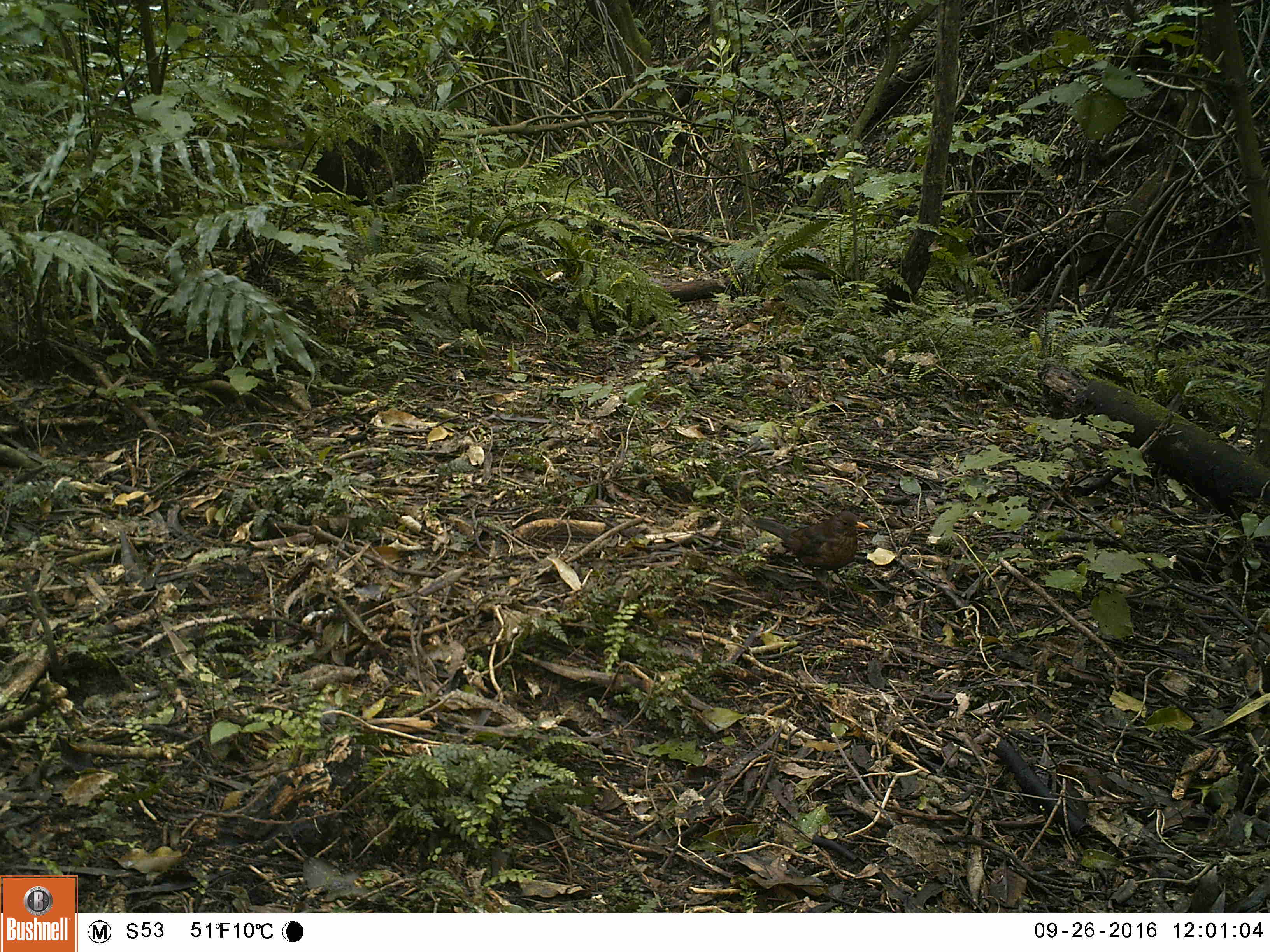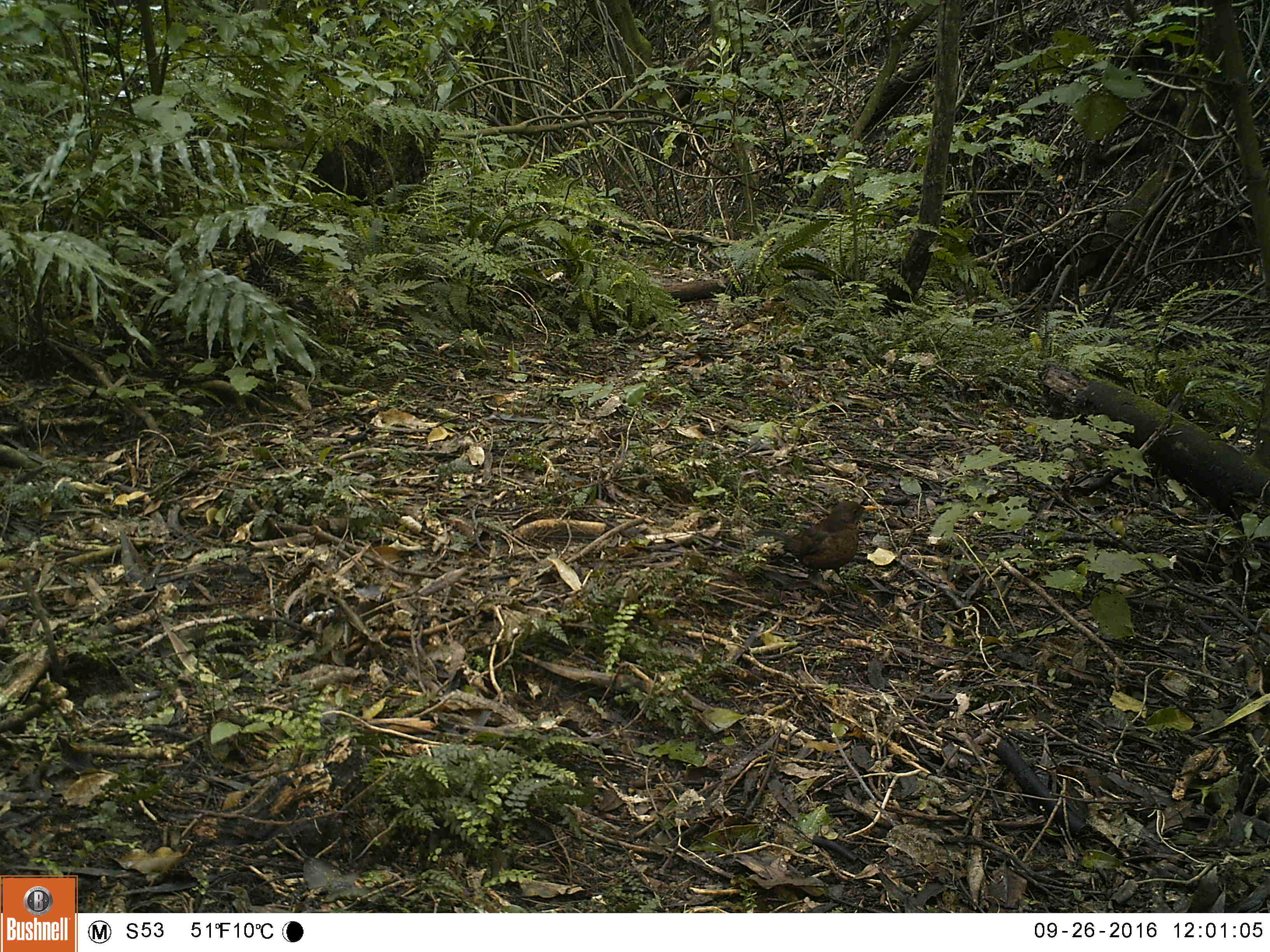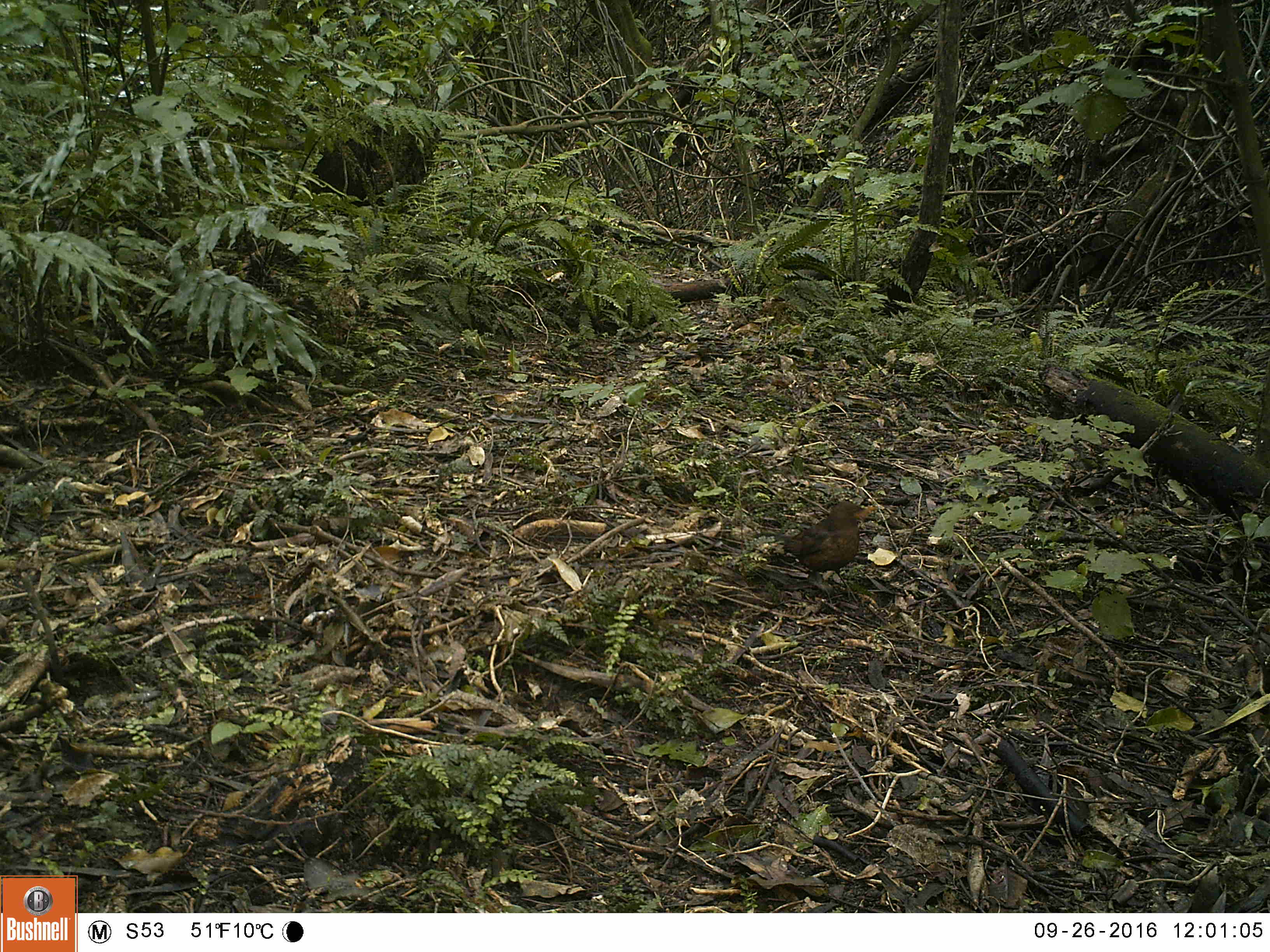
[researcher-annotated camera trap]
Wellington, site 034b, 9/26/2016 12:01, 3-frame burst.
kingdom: Animalia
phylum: Chordata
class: Aves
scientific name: Aves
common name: bird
Bird (Aves).